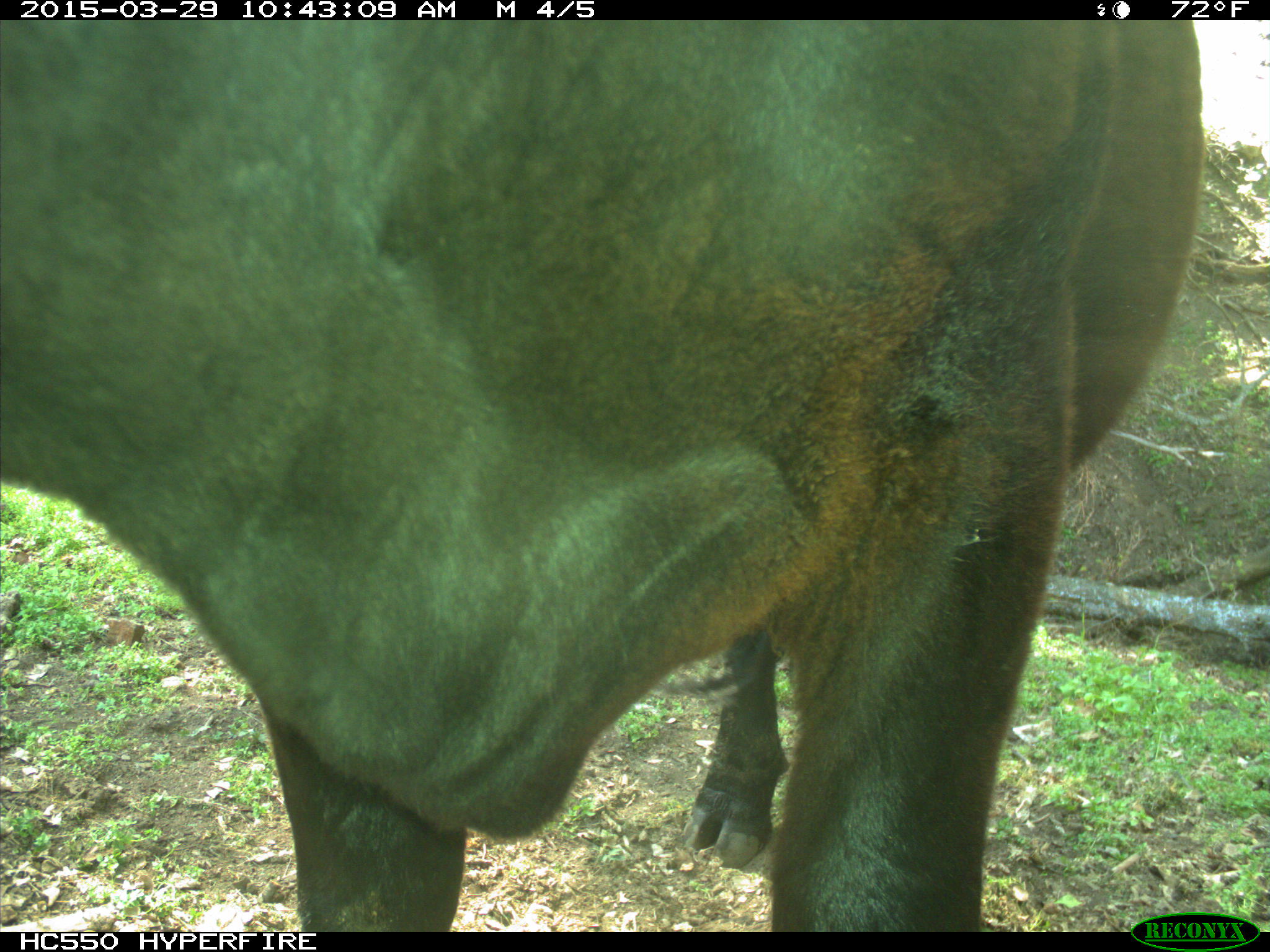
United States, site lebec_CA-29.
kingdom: Animalia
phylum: Chordata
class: Mammalia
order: Artiodactyla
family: Bovidae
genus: Bos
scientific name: Bos taurus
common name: domestic cow